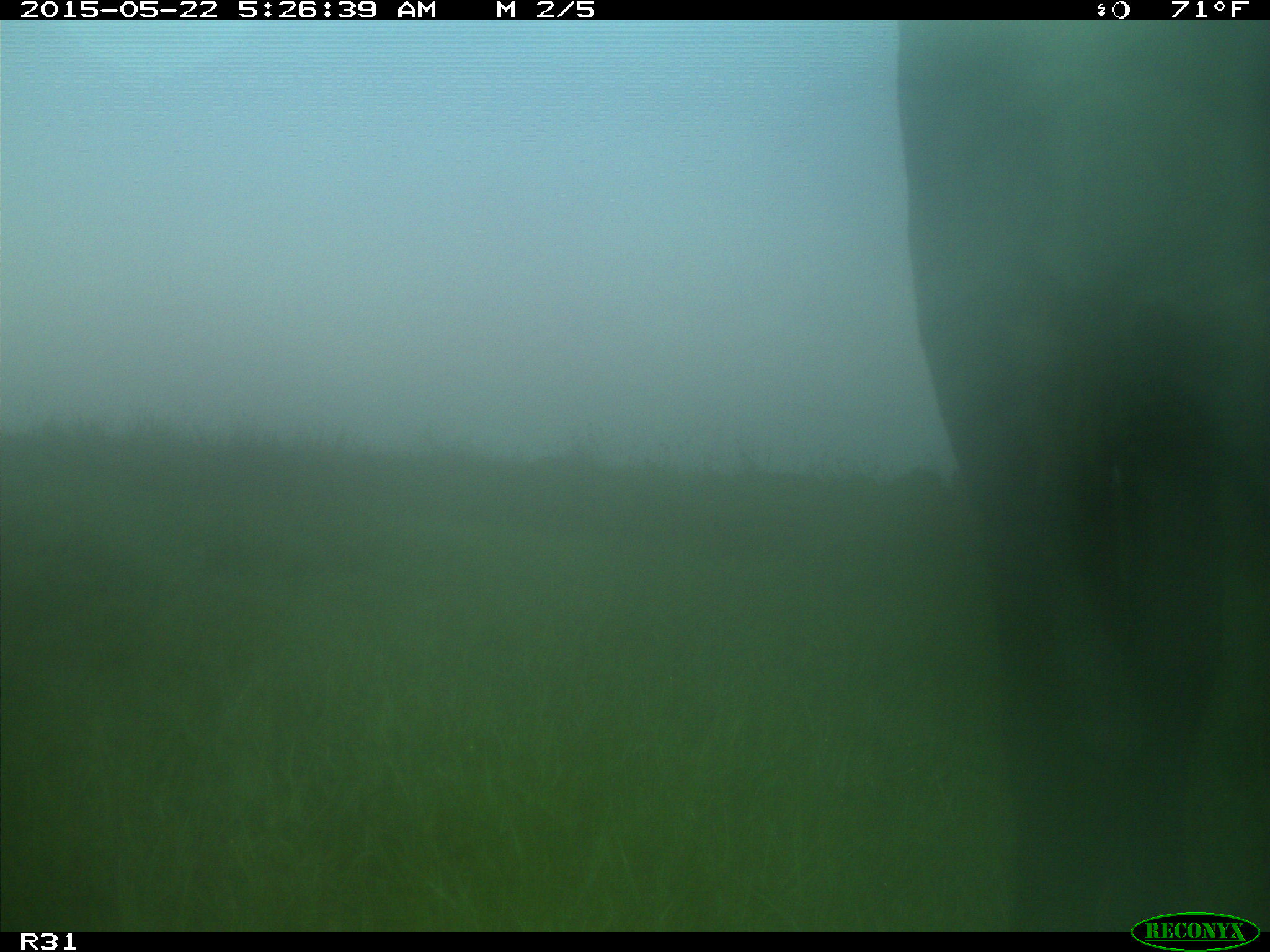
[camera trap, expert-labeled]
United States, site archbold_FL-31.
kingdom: Animalia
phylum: Chordata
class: Mammalia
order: Artiodactyla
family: Bovidae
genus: Bos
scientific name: Bos taurus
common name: domestic cow